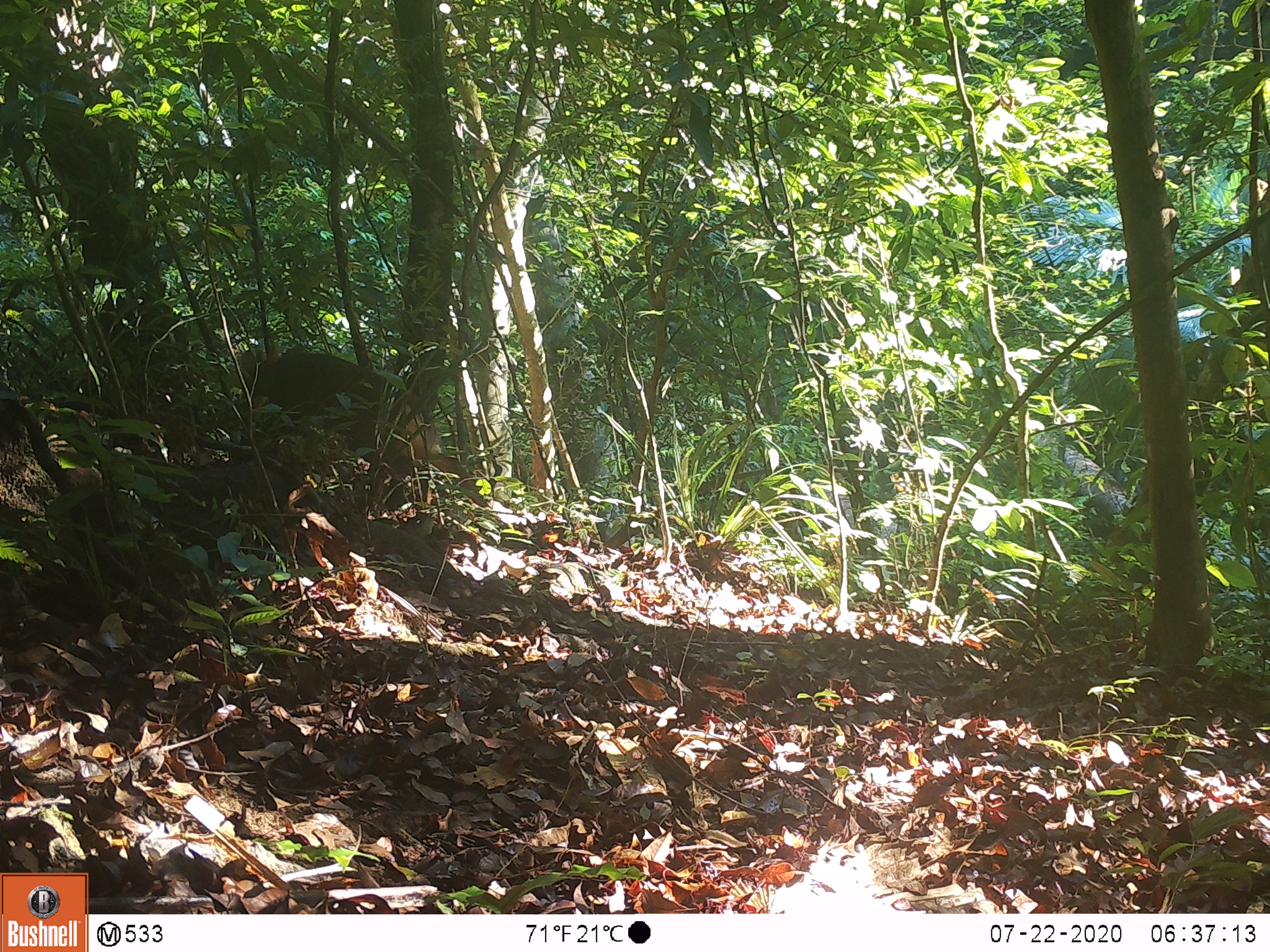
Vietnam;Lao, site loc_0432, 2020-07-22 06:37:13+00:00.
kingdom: Animalia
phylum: Chordata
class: Mammalia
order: Artiodactyla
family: Cervidae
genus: Muntiacus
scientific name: Muntiacus rooseveltorum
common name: roosevelt's muntjac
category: roosevelts muntjac group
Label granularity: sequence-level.